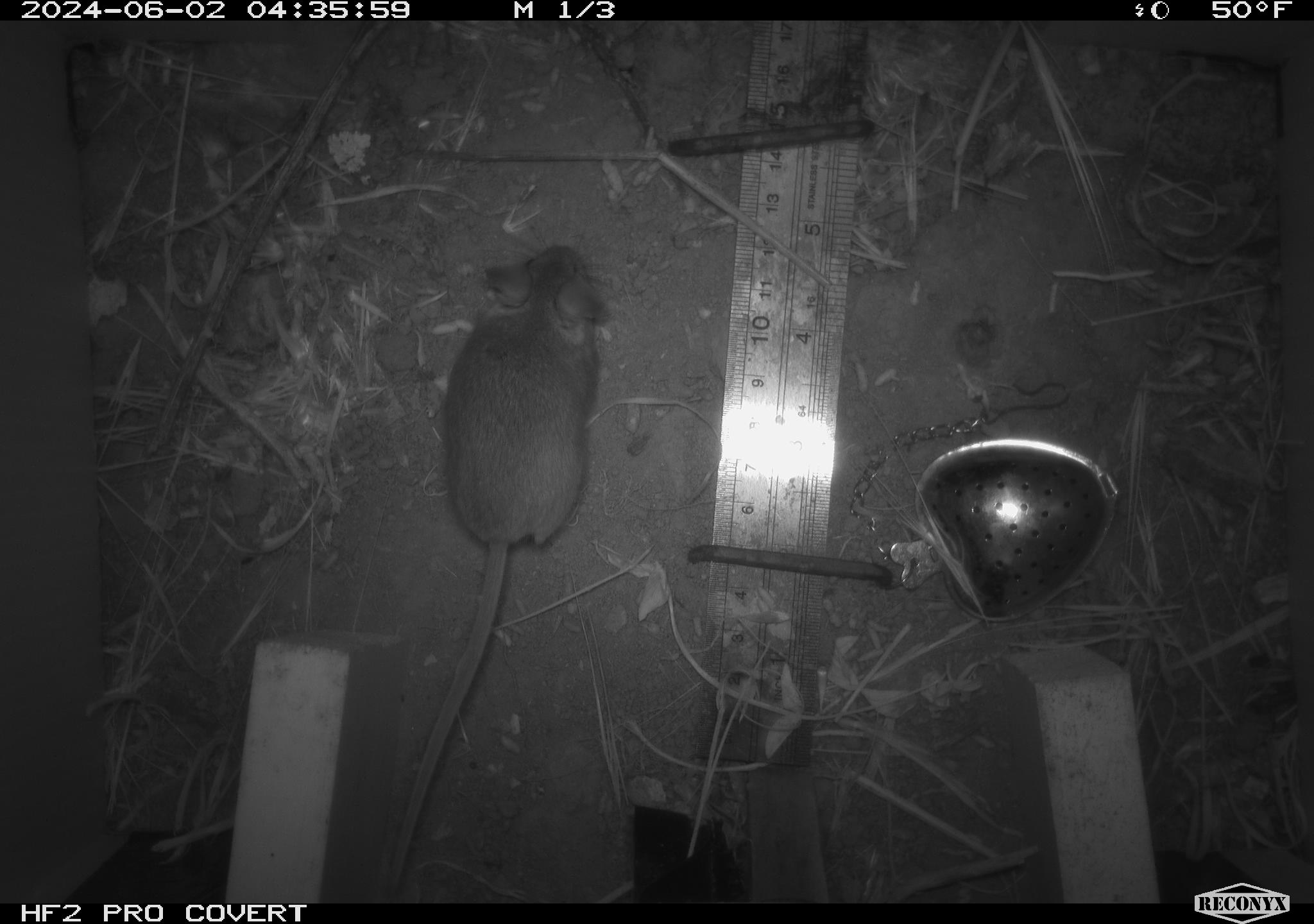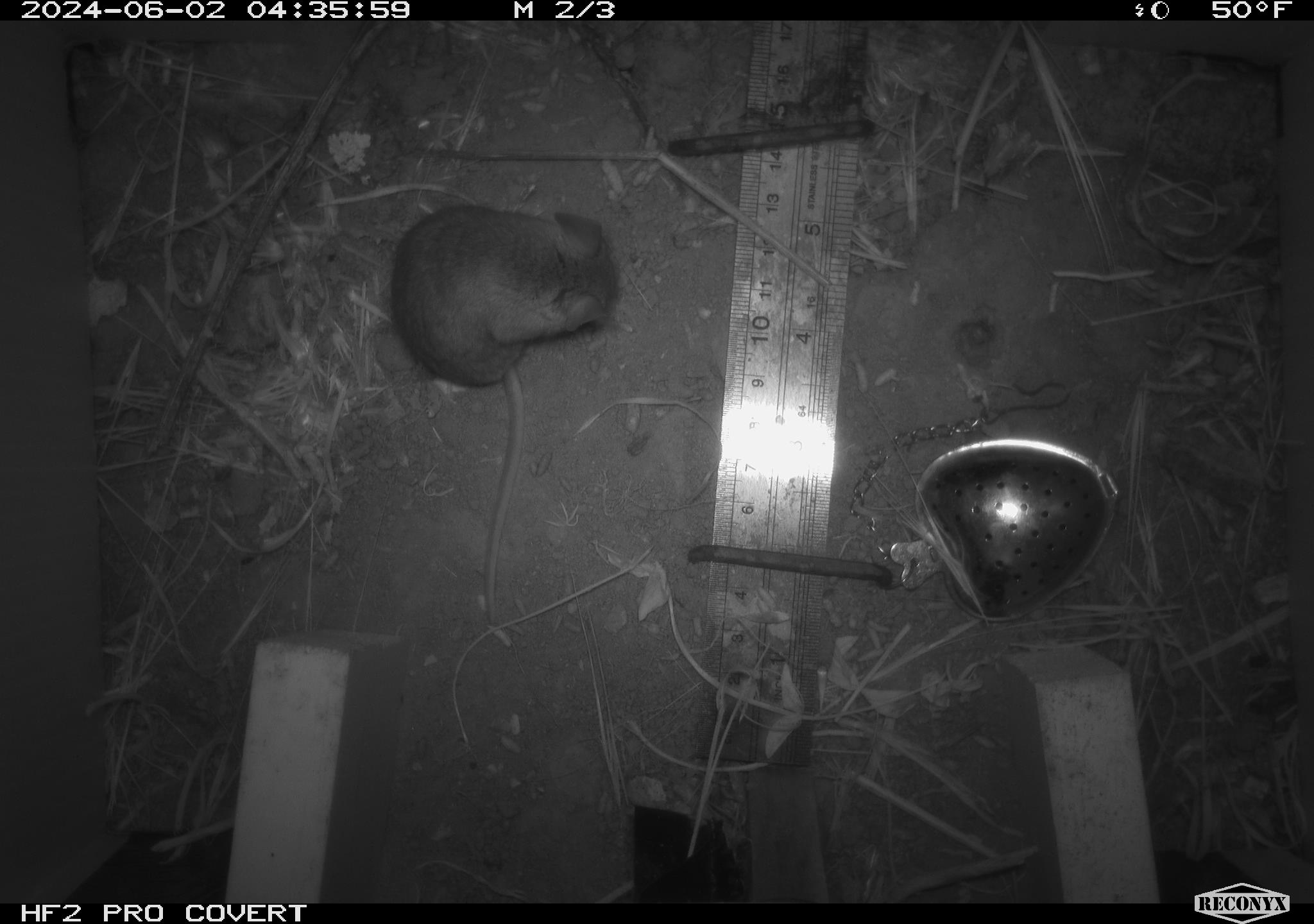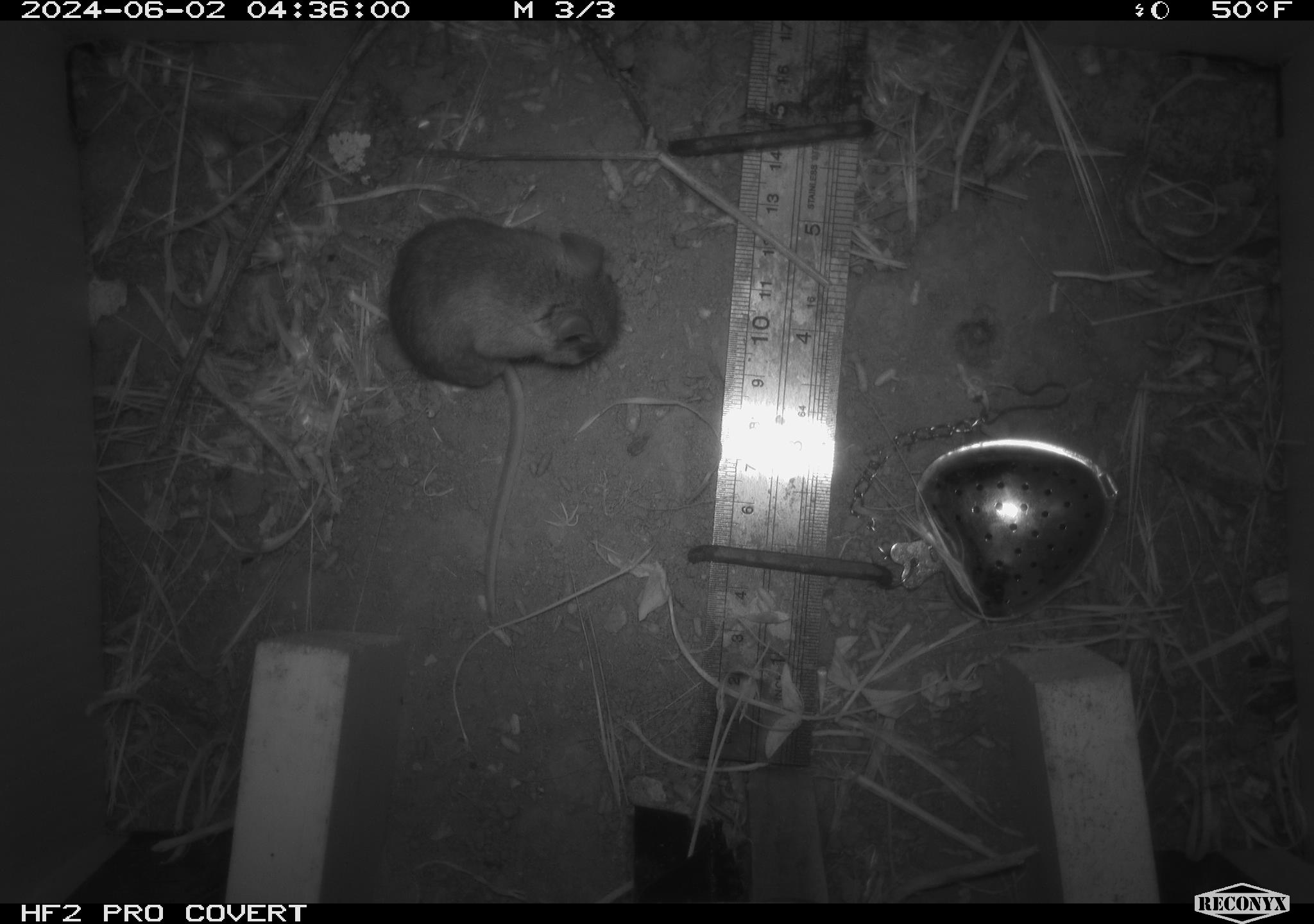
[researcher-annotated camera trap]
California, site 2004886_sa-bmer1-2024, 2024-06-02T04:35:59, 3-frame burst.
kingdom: Animalia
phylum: Chordata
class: Mammalia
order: Rodentia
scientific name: Rodentia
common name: mouse species